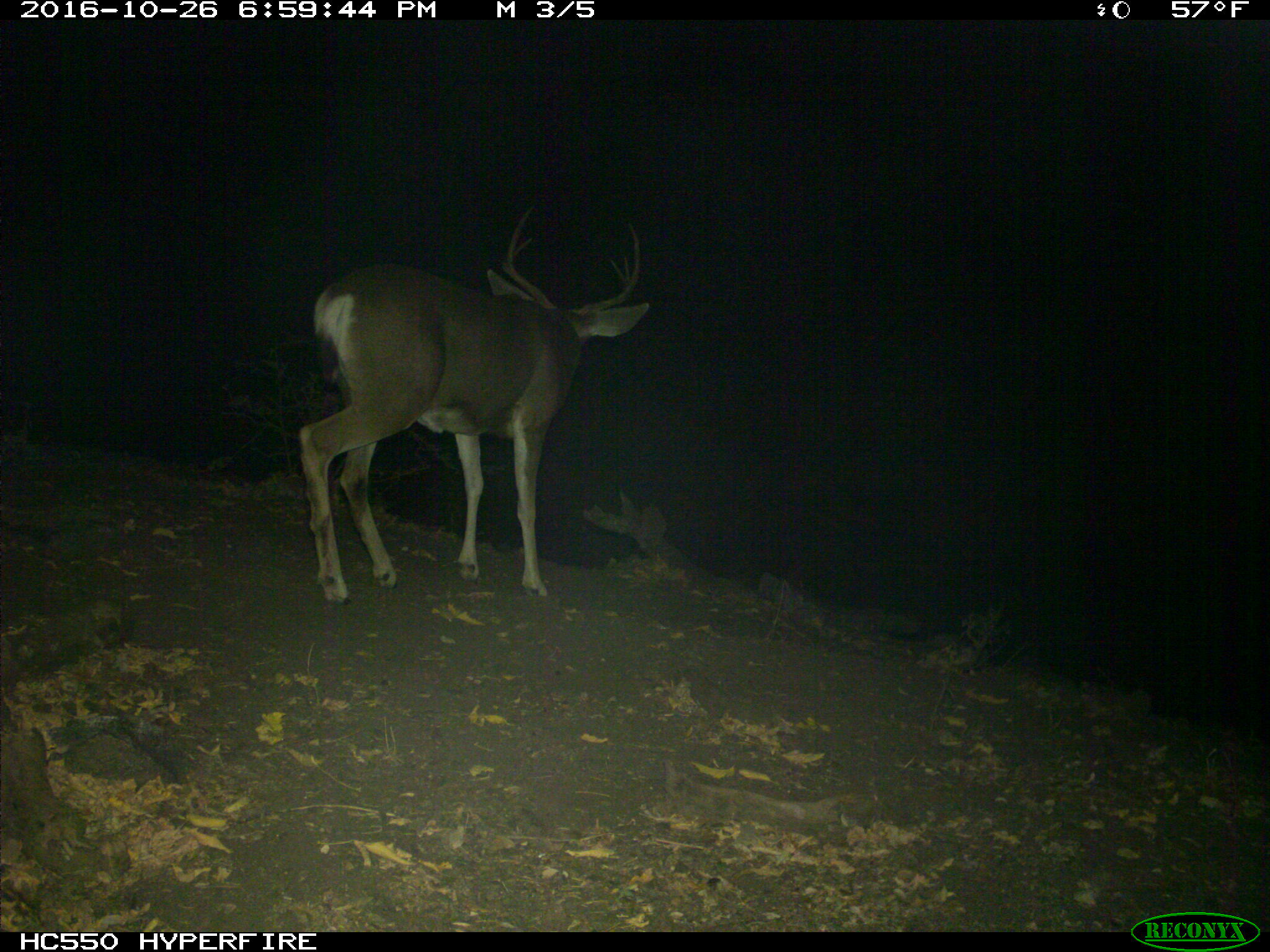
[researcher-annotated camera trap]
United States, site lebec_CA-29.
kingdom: Animalia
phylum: Chordata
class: Mammalia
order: Artiodactyla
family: Cervidae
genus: Odocoileus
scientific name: Odocoileus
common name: deer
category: unidentified deer